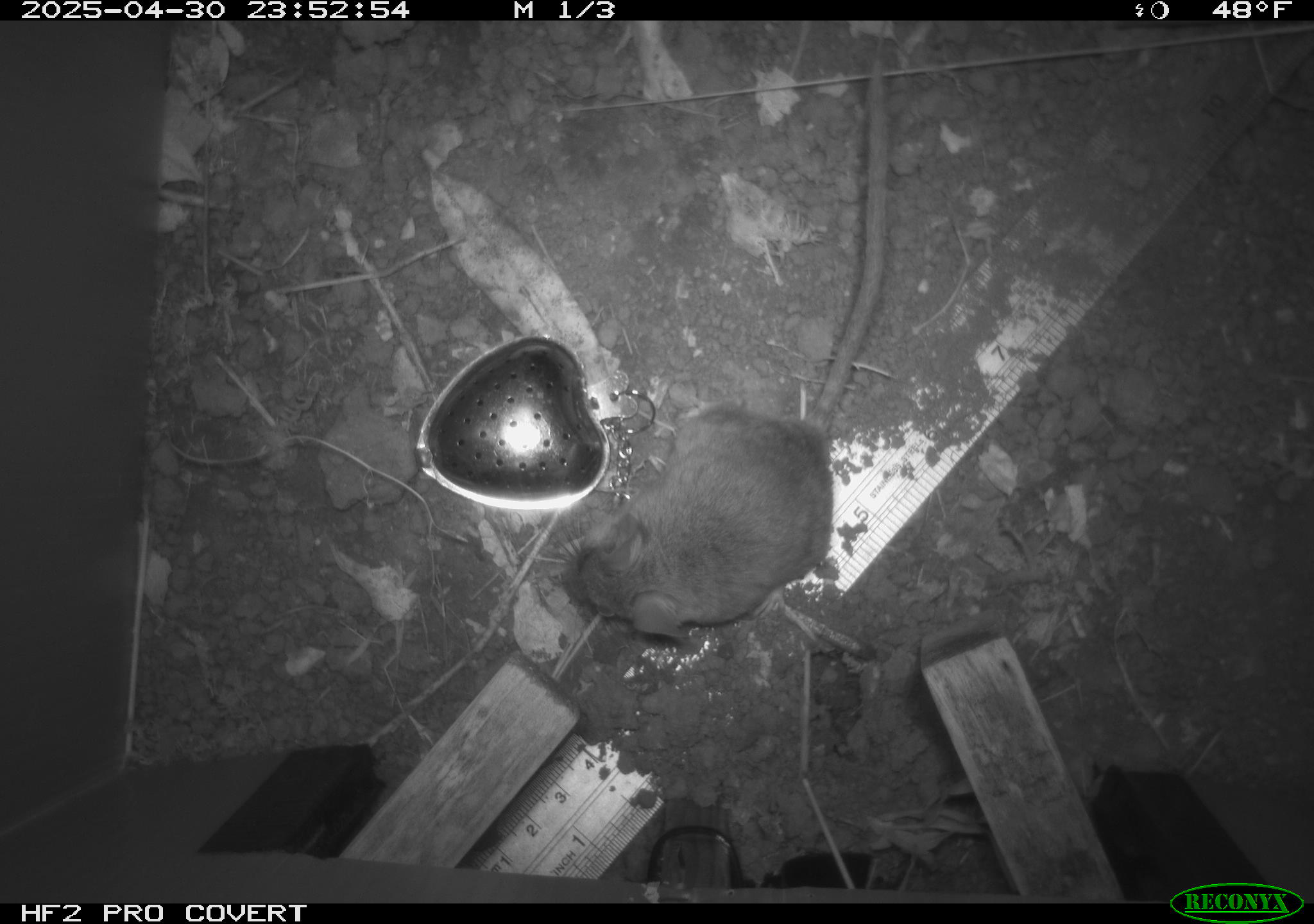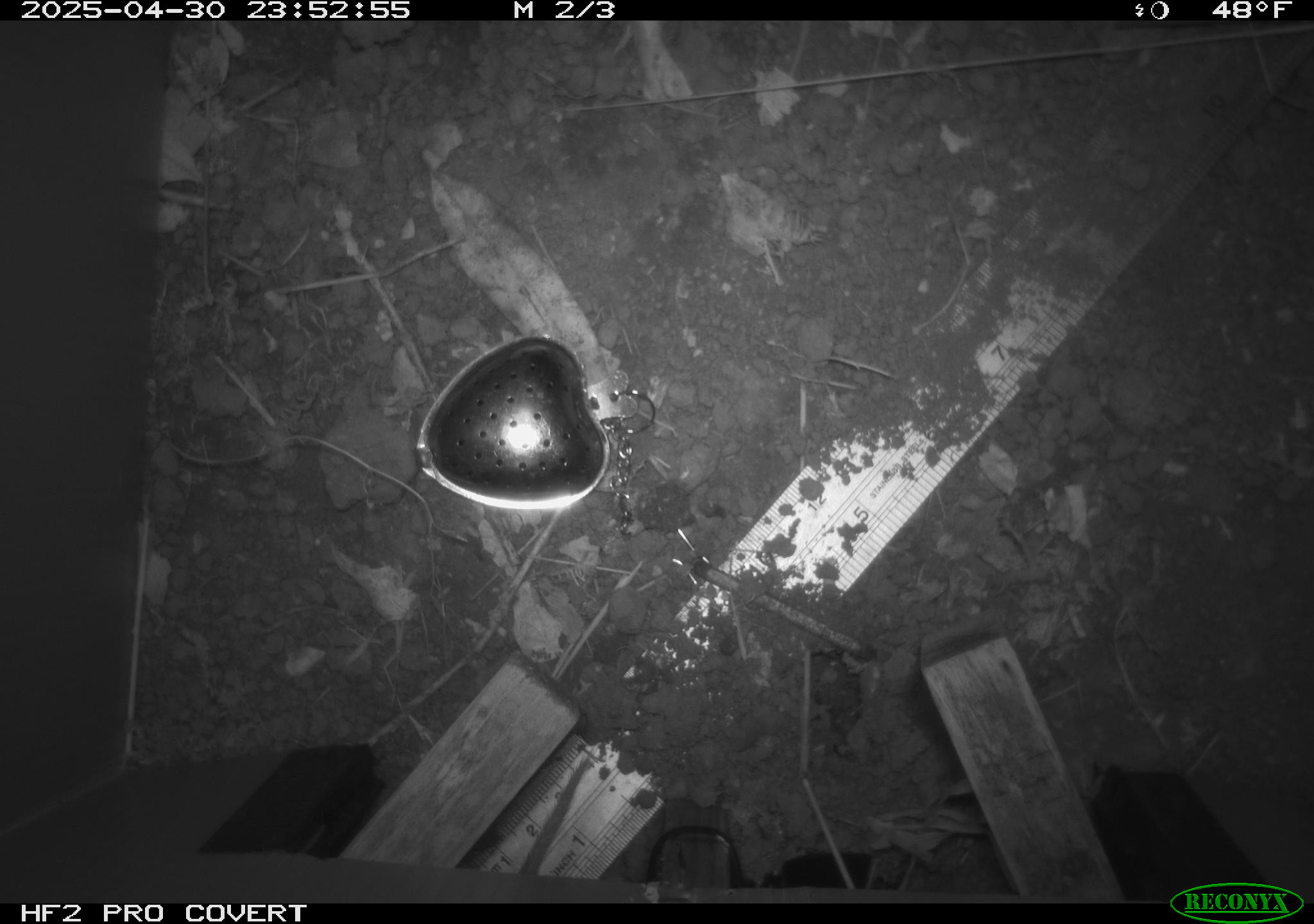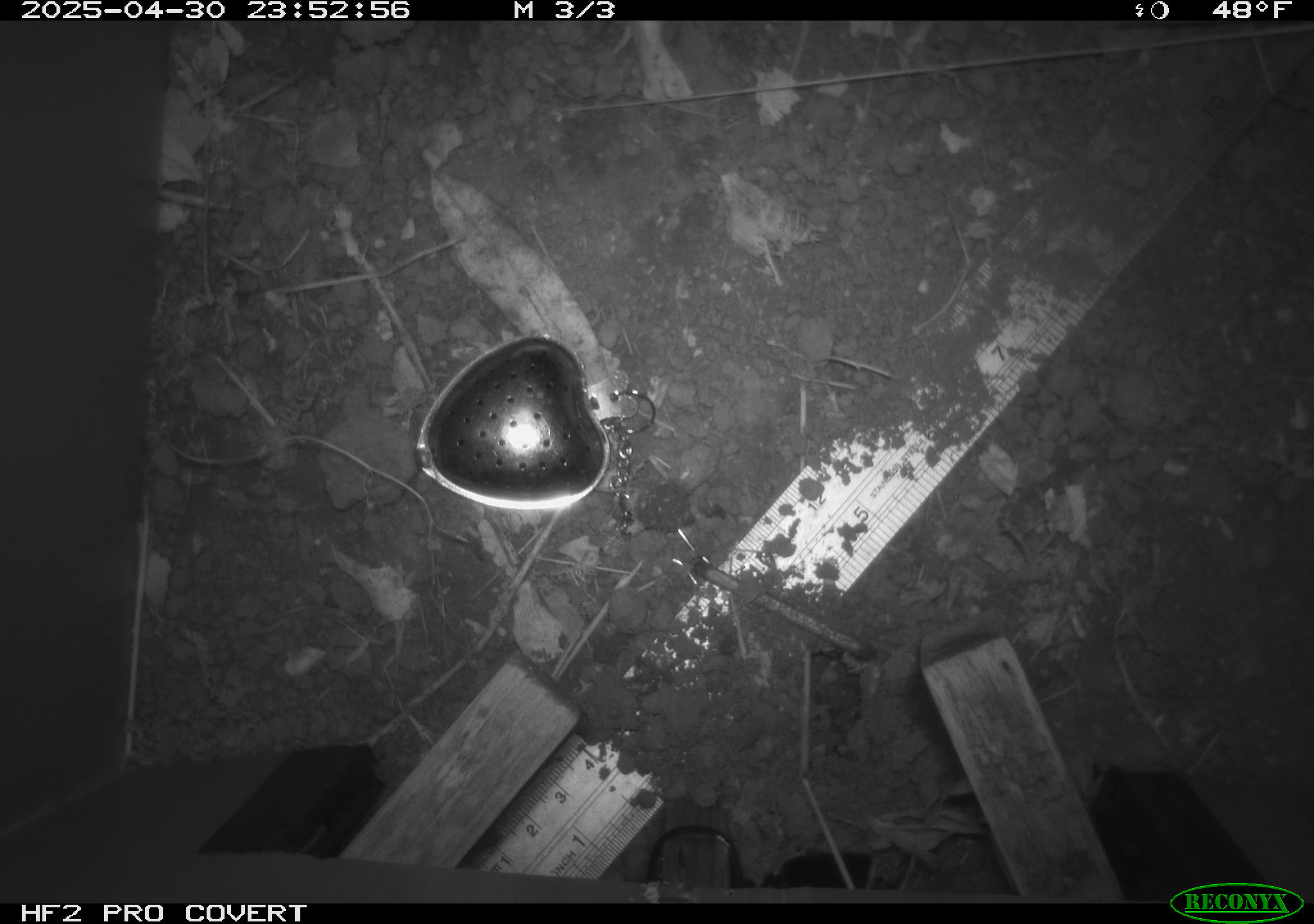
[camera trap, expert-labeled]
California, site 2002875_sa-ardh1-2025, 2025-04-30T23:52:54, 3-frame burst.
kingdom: Animalia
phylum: Chordata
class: Mammalia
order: Rodentia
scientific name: Rodentia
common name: mouse species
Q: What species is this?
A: Mouse species (Rodentia).